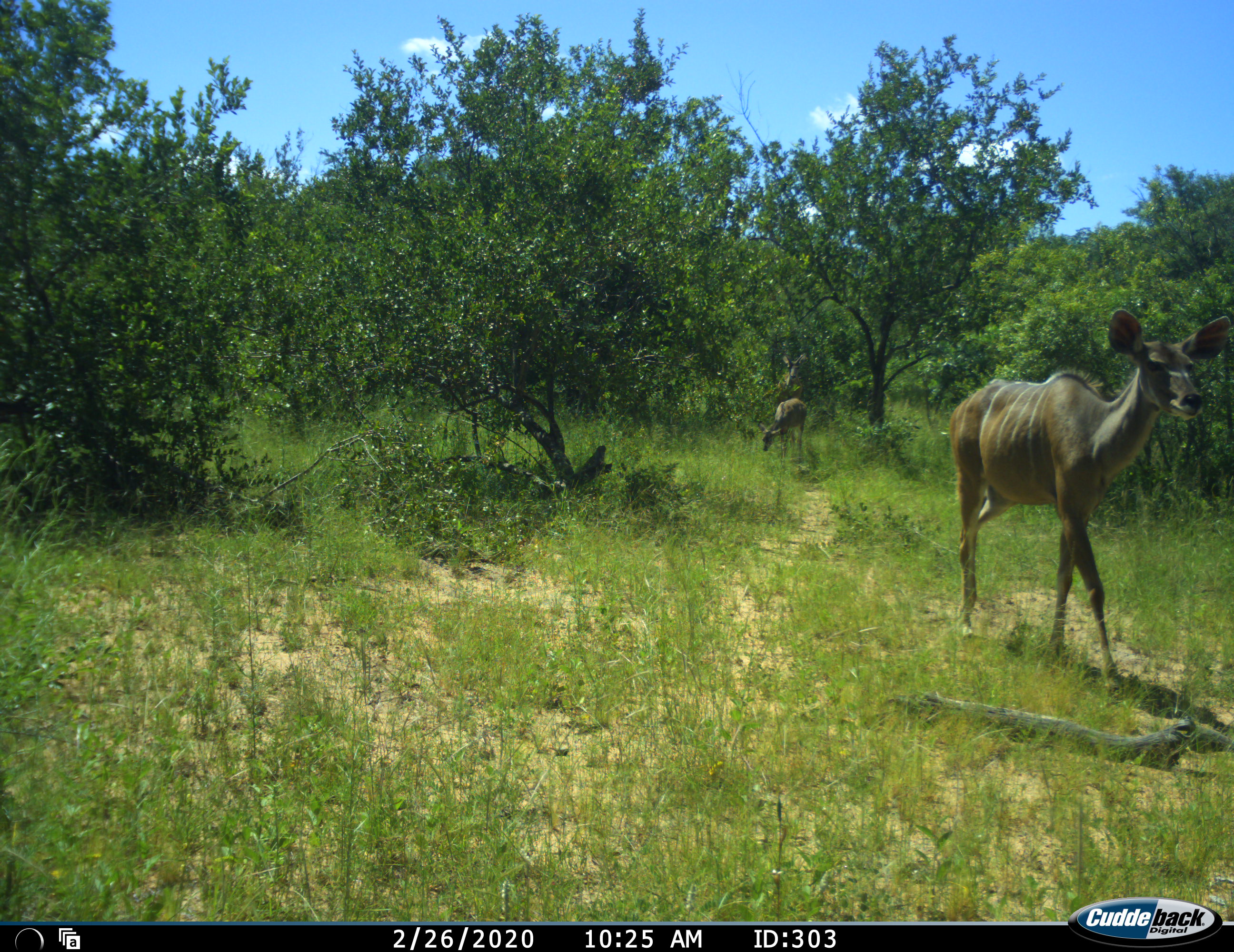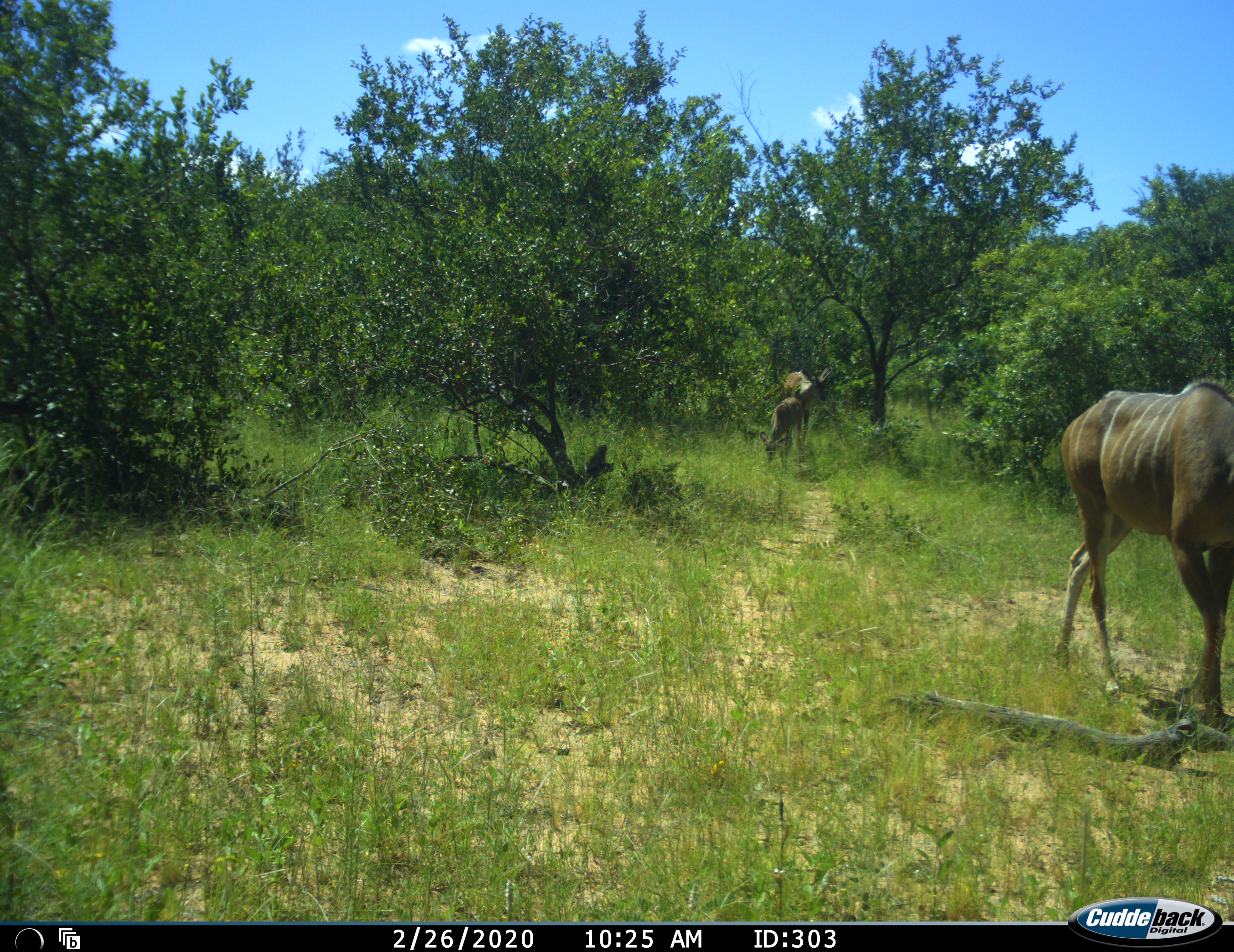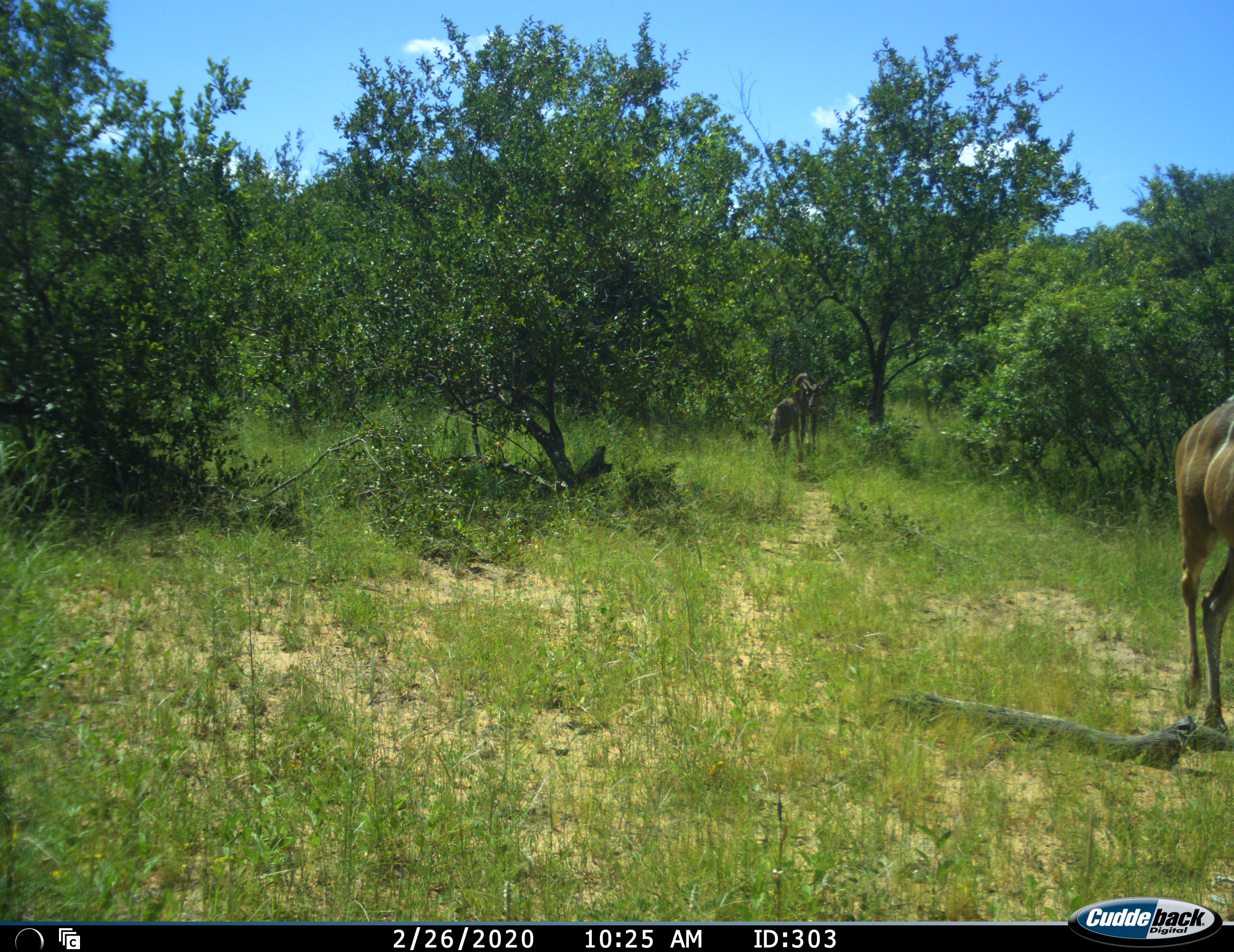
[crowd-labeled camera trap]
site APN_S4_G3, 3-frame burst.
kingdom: Animalia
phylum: Chordata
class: Mammalia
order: Artiodactyla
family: Bovidae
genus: Tragelaphus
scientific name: Tragelaphus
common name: kudu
Kudu (Tragelaphus), count 2. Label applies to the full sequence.